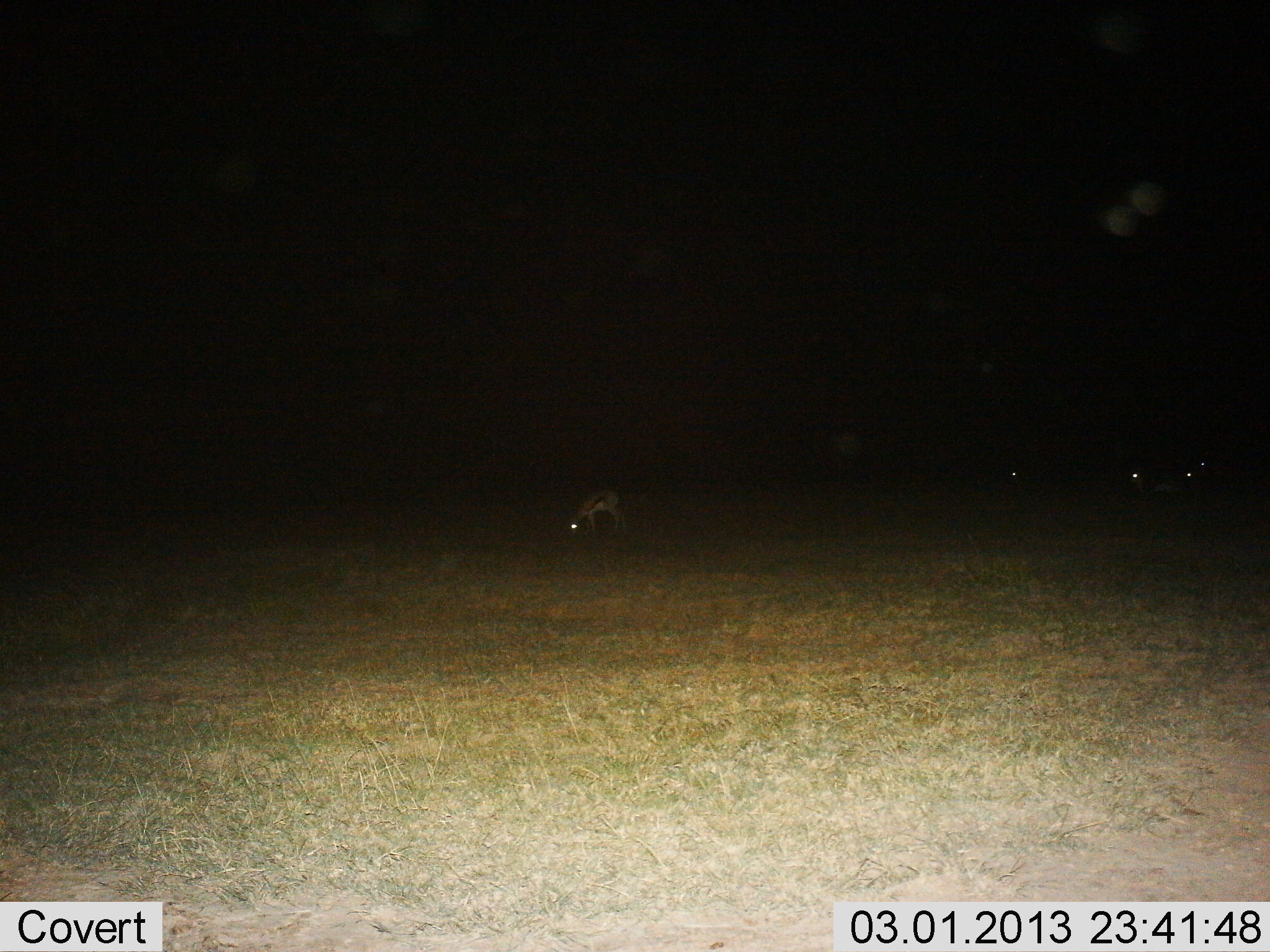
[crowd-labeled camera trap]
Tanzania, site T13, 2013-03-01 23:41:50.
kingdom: Animalia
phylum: Chordata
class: Mammalia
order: Artiodactyla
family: Bovidae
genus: Eudorcas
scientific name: Eudorcas thomsonii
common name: thomson's gazelle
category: gazellethomsons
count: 5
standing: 31%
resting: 4%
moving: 8%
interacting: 0%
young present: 0%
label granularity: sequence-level